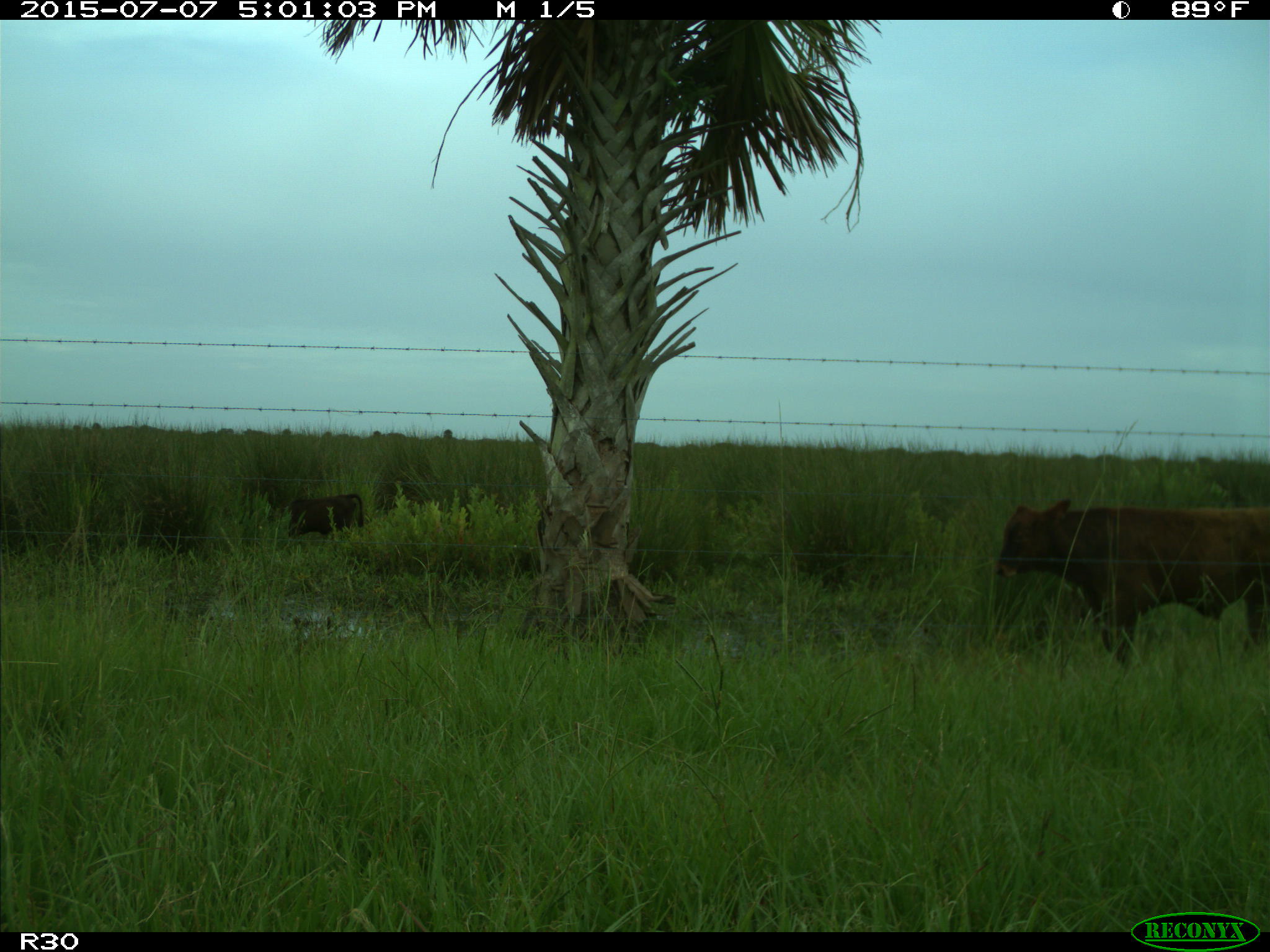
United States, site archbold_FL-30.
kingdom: Animalia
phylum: Chordata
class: Mammalia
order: Artiodactyla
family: Bovidae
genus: Bos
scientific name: Bos taurus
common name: domestic cow